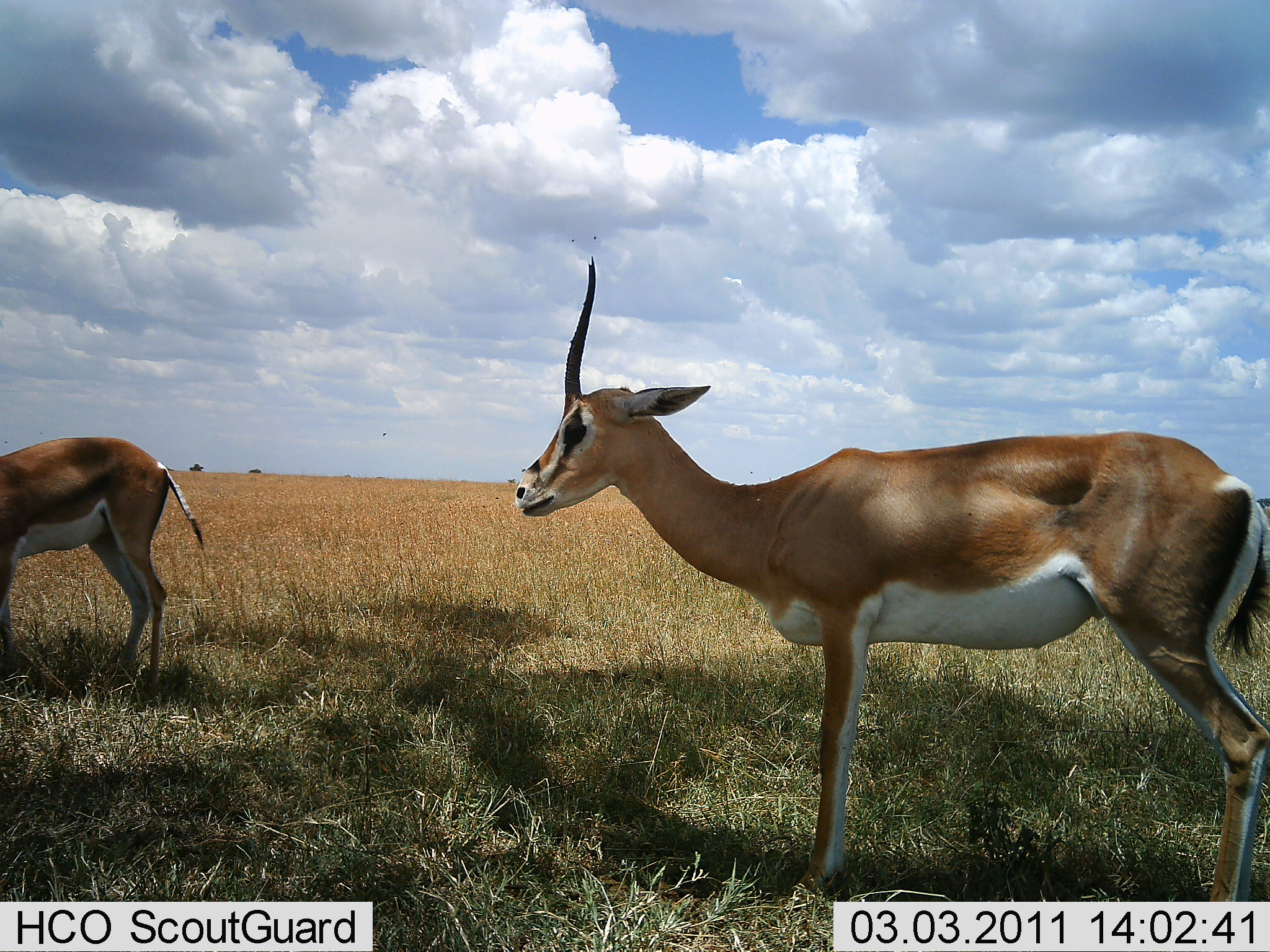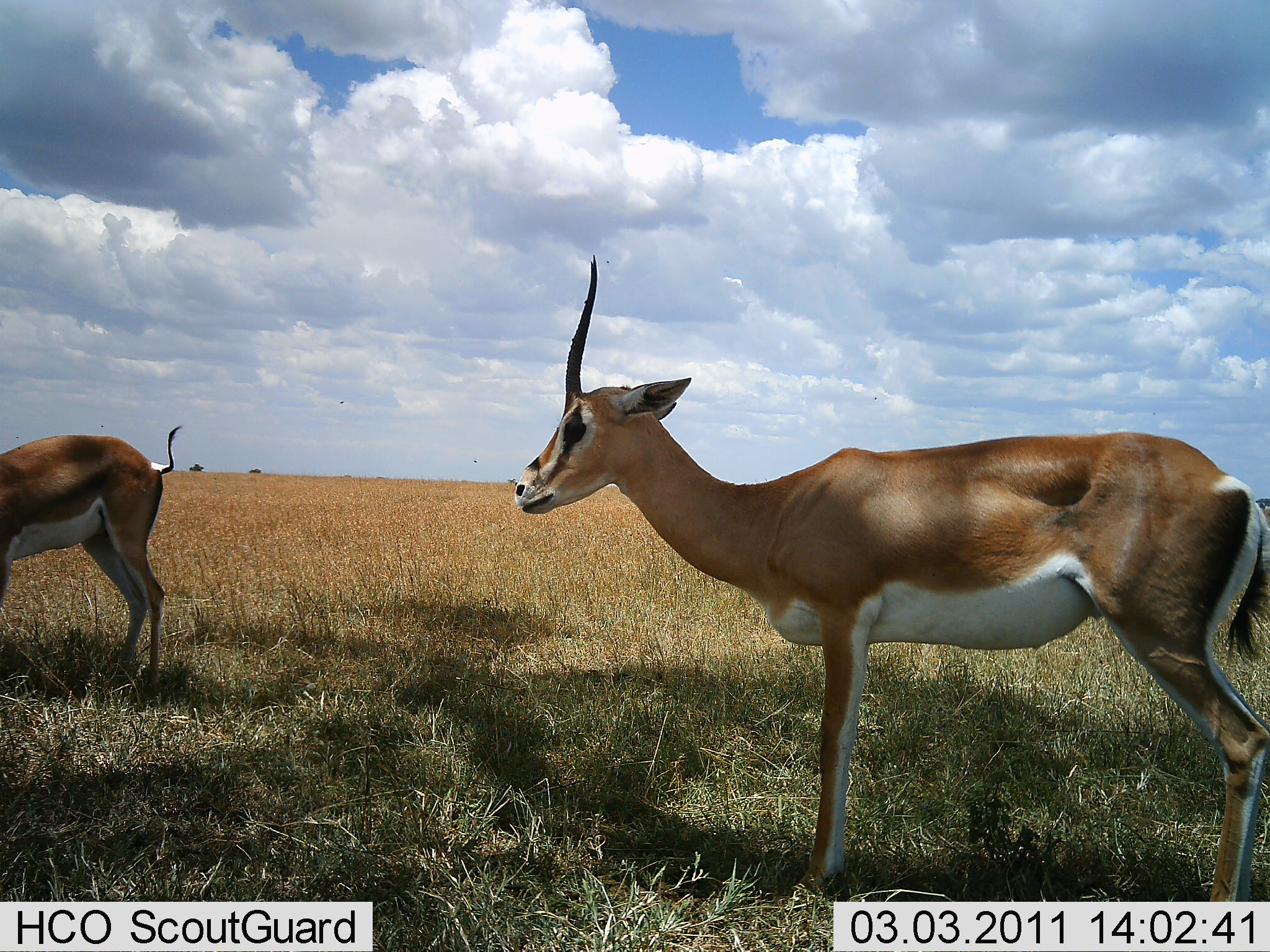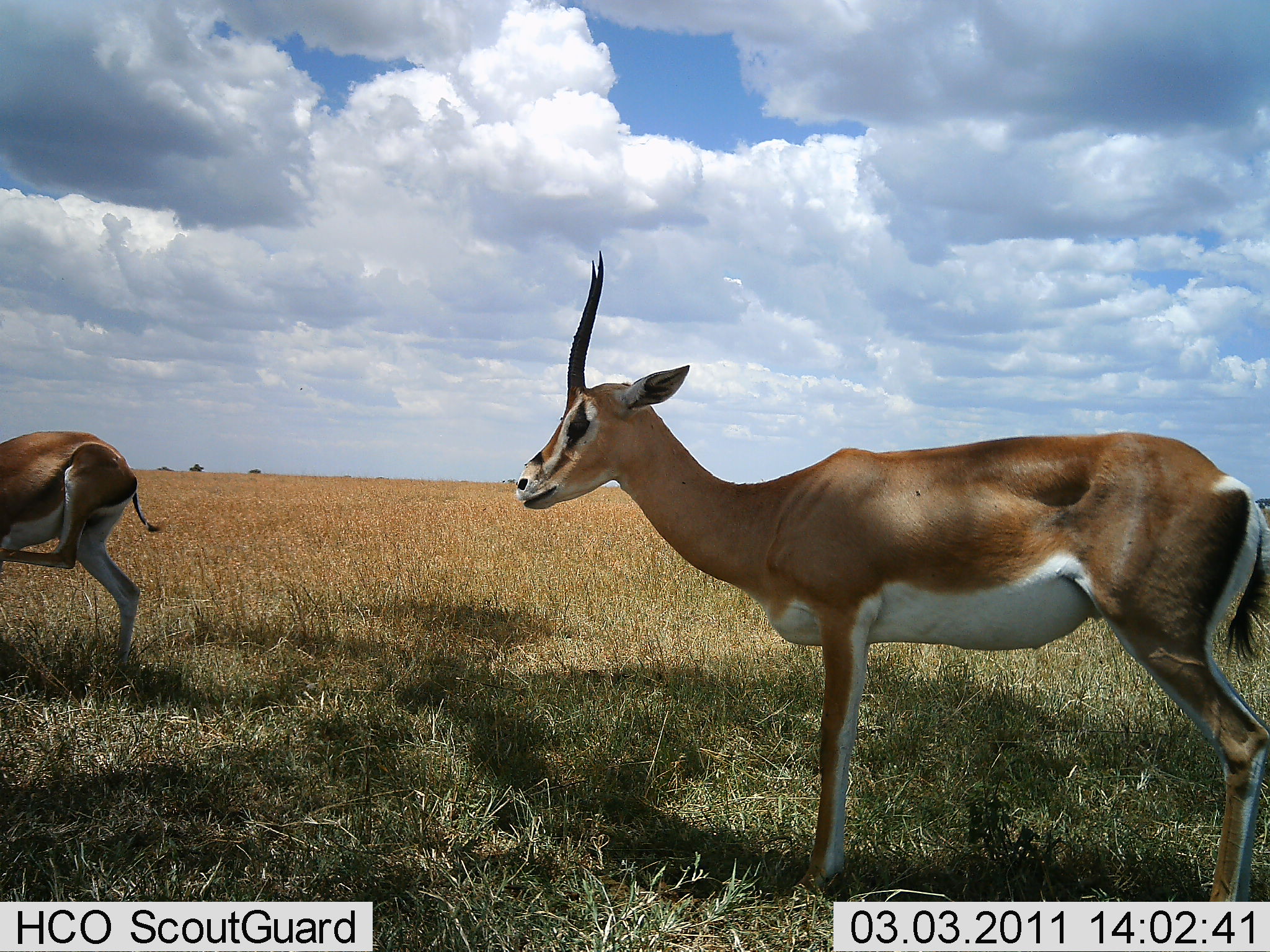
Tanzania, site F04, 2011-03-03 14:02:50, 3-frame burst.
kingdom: Animalia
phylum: Chordata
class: Mammalia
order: Artiodactyla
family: Bovidae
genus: Nanger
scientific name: Nanger granti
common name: grant's gazelle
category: gazellegrants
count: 2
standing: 100%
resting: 0%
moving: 8%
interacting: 0%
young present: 0%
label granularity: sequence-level